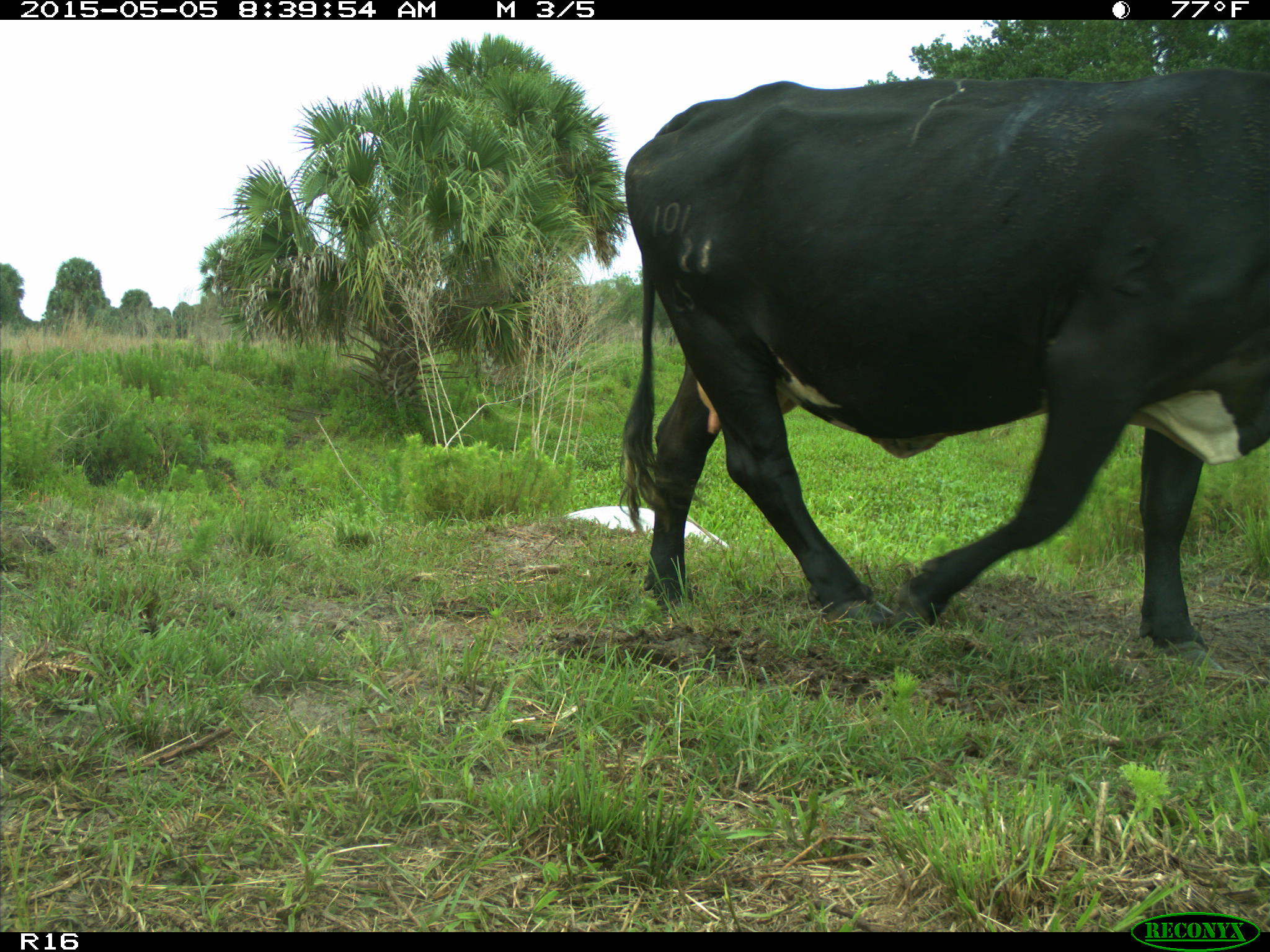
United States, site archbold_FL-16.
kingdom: Animalia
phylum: Chordata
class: Mammalia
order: Artiodactyla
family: Bovidae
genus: Bos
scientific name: Bos taurus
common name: domestic cow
Bos taurus (domestic cow).